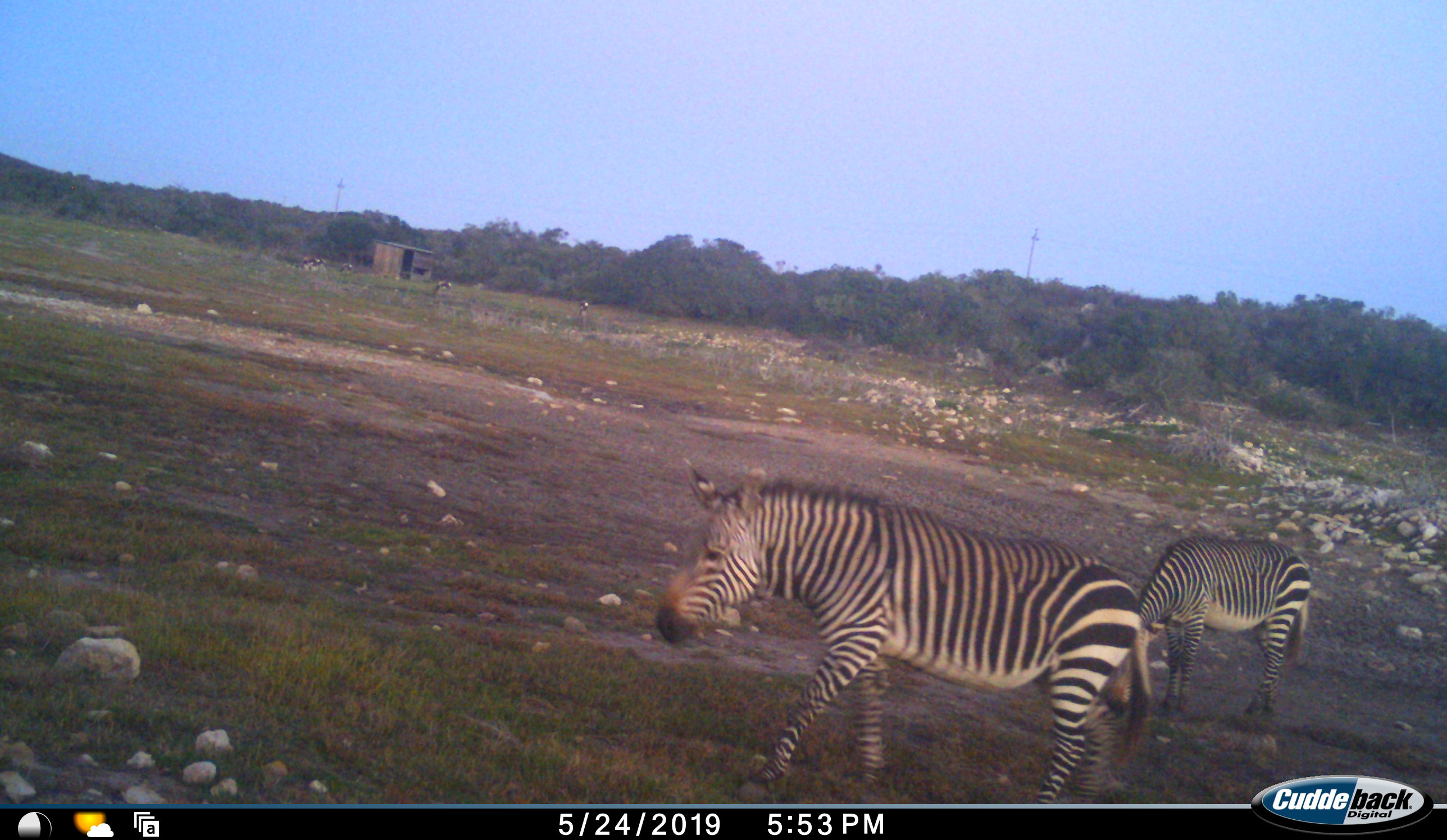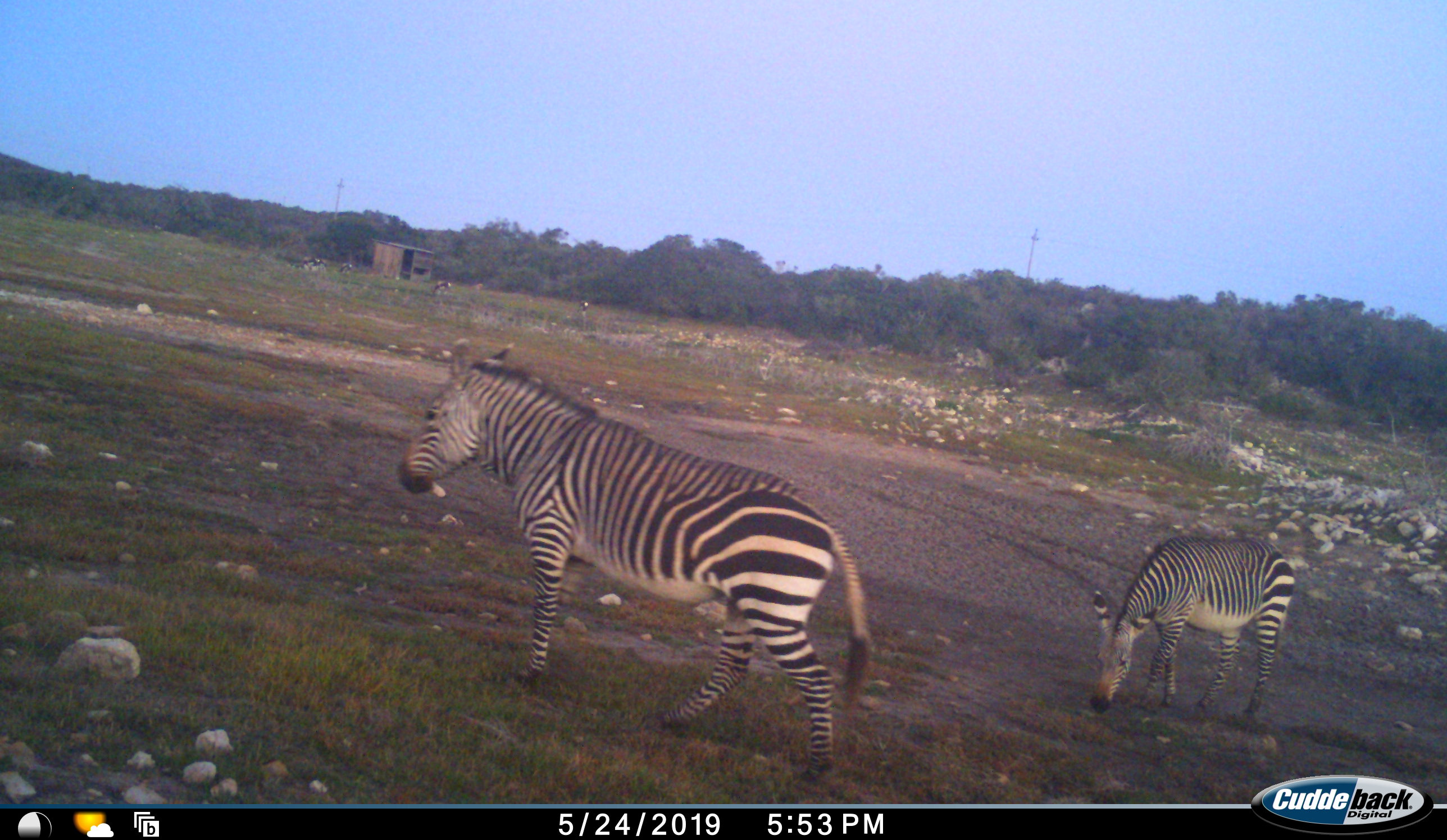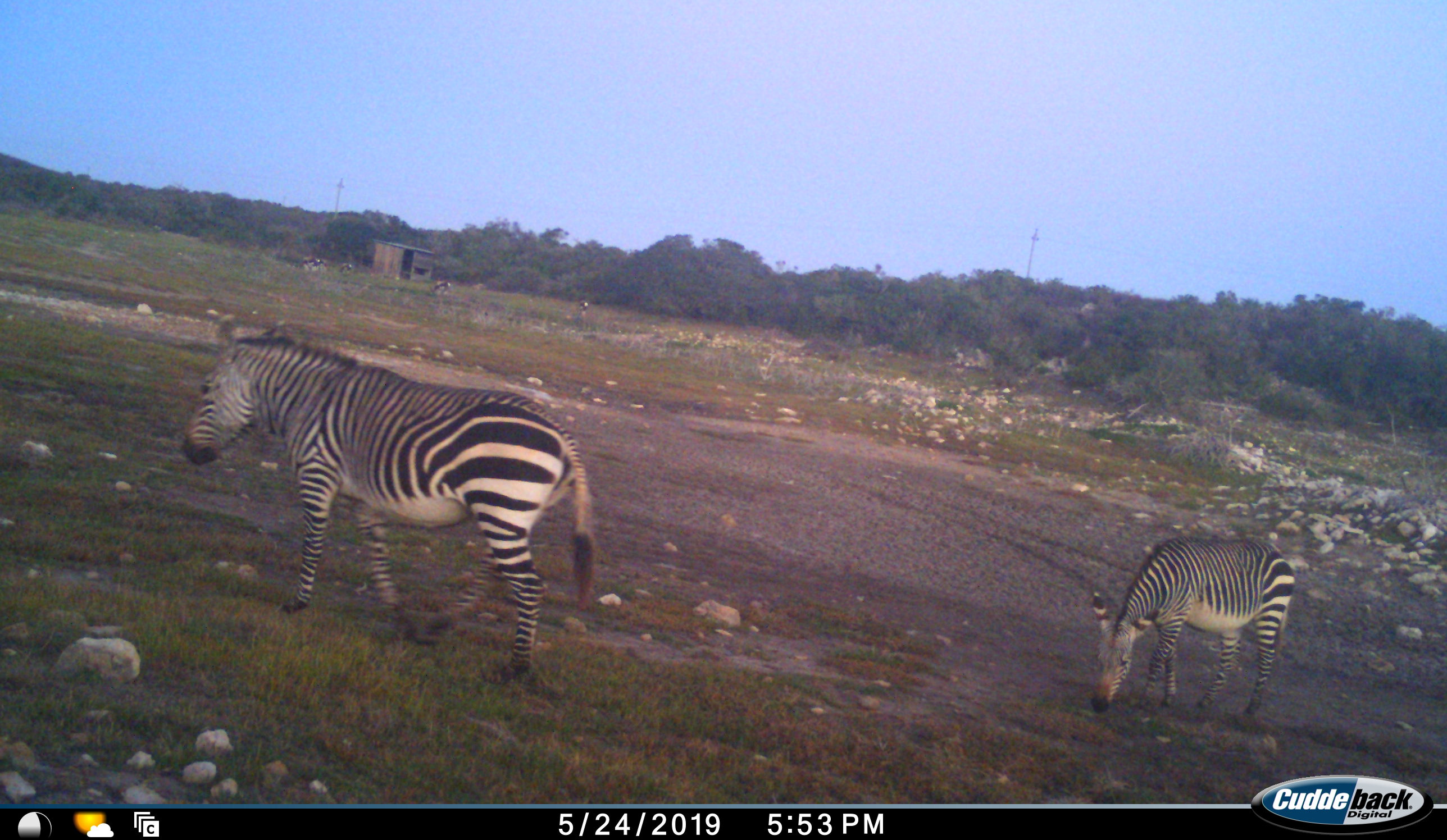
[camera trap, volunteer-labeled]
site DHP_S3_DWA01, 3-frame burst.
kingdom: Animalia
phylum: Chordata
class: Mammalia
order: Perissodactyla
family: Equidae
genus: Equus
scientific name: Equus zebra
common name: mountain zebra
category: zebramountain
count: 2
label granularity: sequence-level